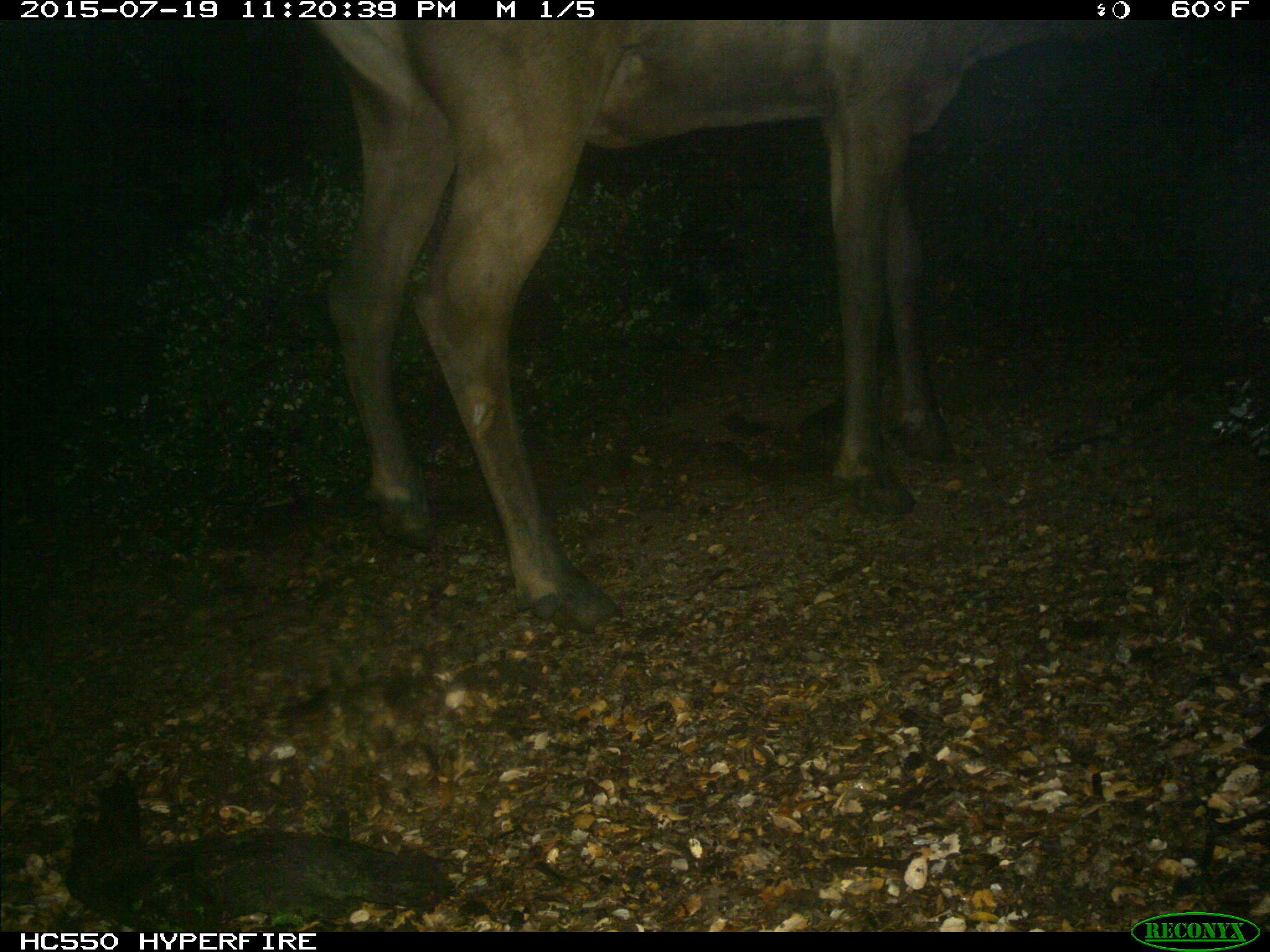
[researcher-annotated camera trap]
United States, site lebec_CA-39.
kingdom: Animalia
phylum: Chordata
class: Mammalia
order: Artiodactyla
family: Cervidae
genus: Cervus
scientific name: Cervus canadensis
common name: elk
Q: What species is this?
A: Cervus canadensis (elk).